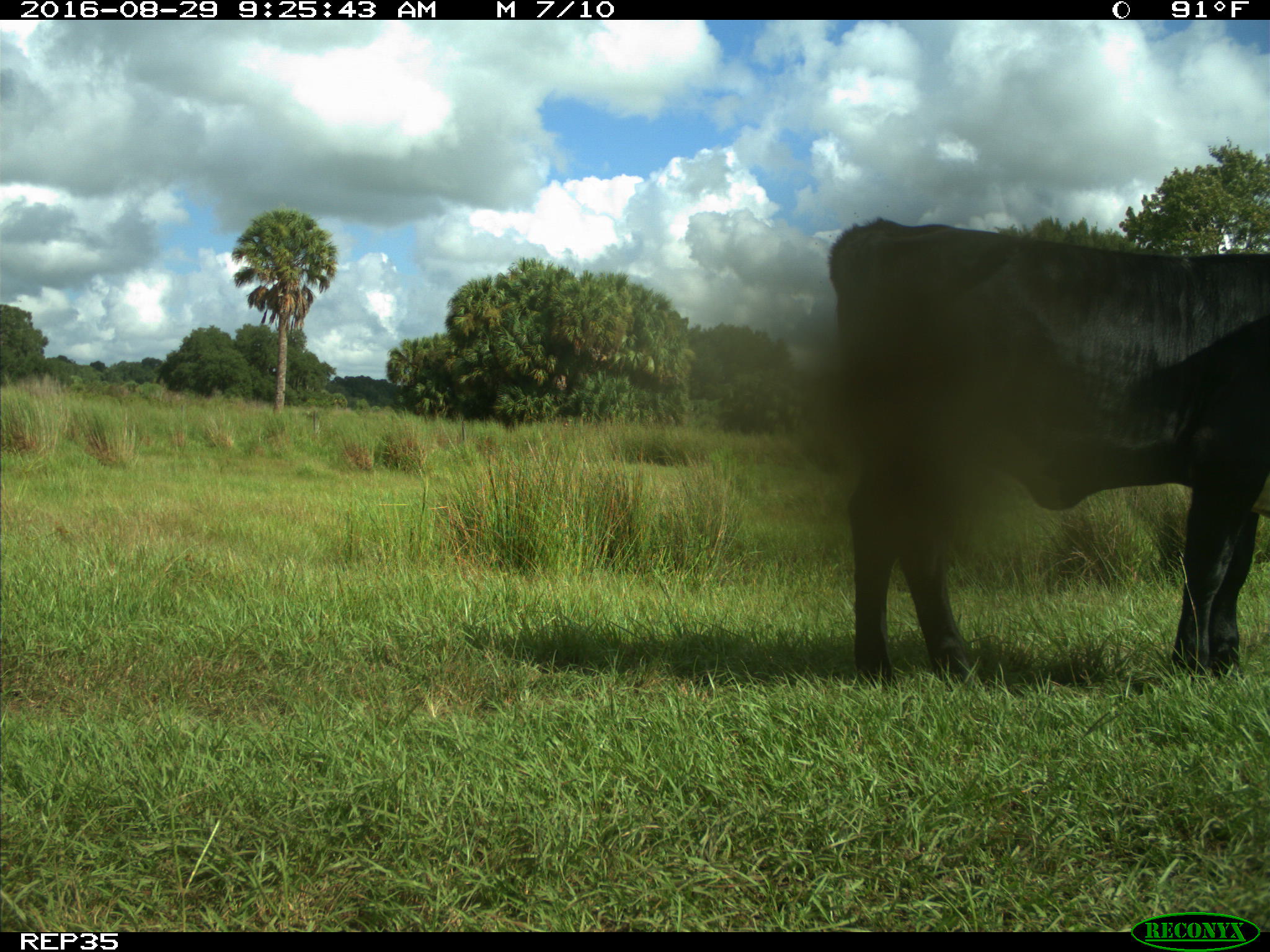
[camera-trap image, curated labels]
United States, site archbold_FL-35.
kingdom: Animalia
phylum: Chordata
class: Mammalia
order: Artiodactyla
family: Bovidae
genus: Bos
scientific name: Bos taurus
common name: domestic cow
Bos taurus (domestic cow).